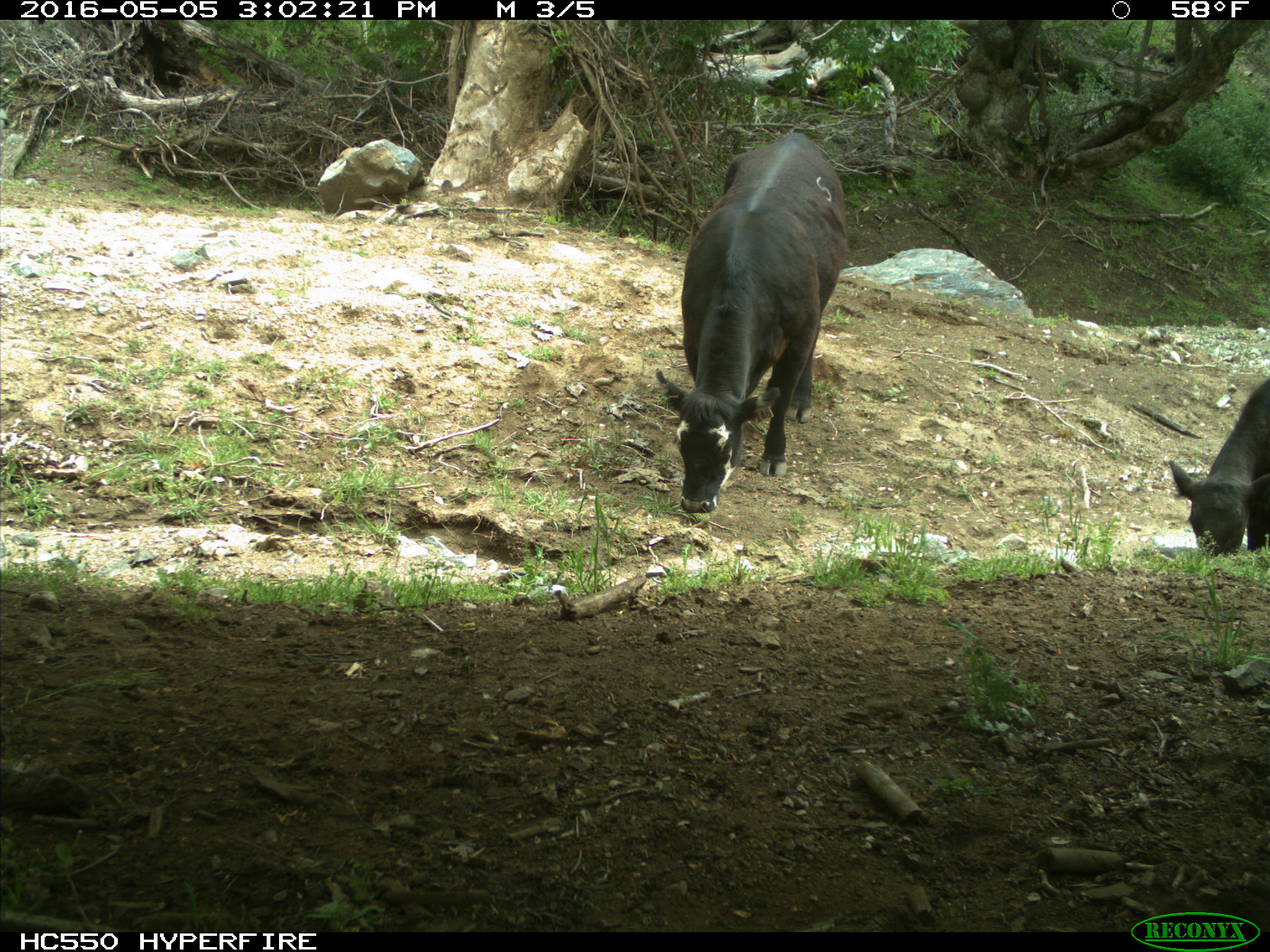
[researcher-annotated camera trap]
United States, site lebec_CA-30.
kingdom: Animalia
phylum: Chordata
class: Mammalia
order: Artiodactyla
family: Bovidae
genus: Bos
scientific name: Bos taurus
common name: domestic cow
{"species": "Bos taurus (domestic cow)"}